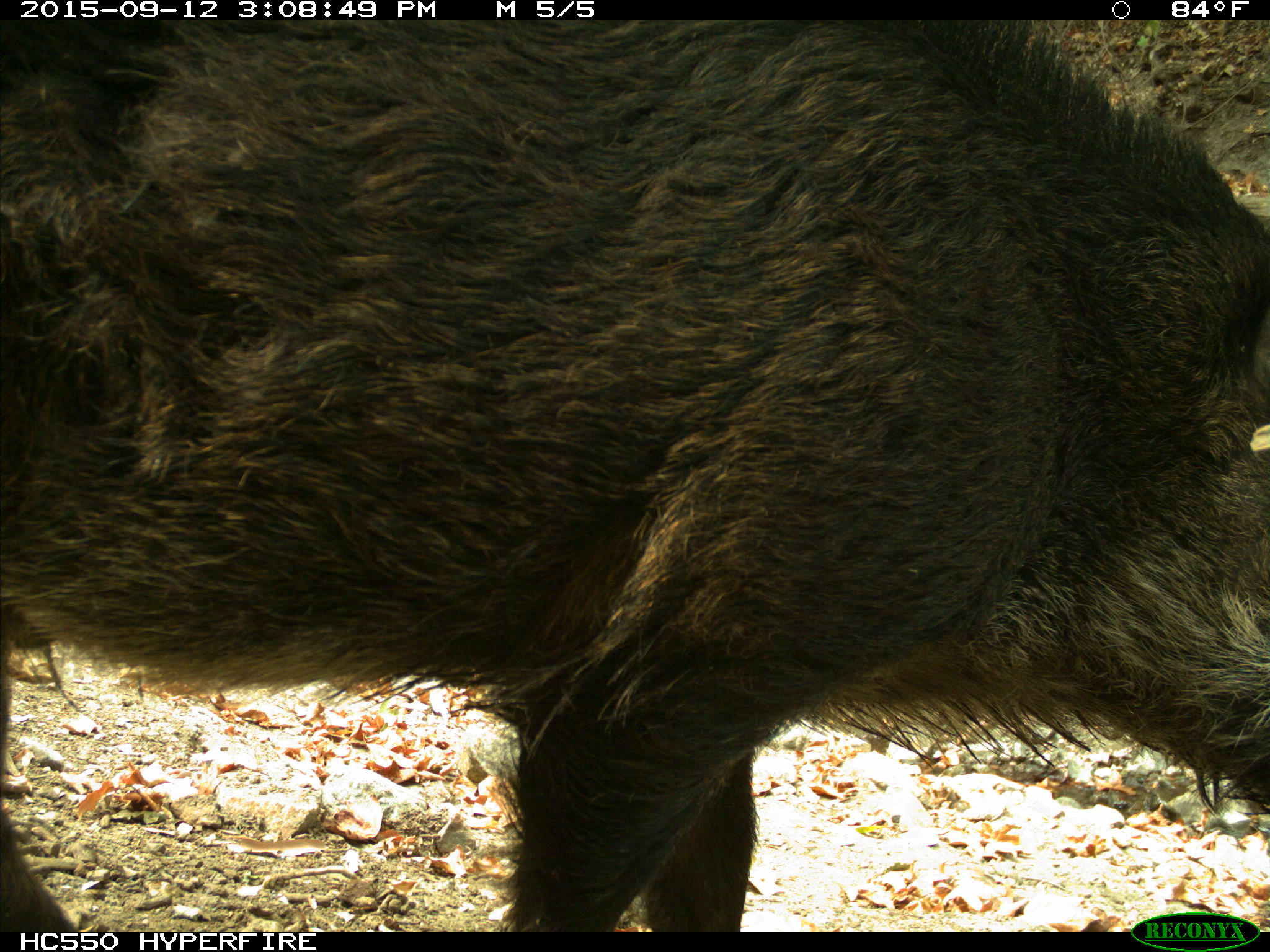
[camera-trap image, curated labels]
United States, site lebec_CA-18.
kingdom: Animalia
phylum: Chordata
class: Mammalia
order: Artiodactyla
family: Suidae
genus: Sus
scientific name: Sus scrofa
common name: wild boar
Sus scrofa (wild boar).